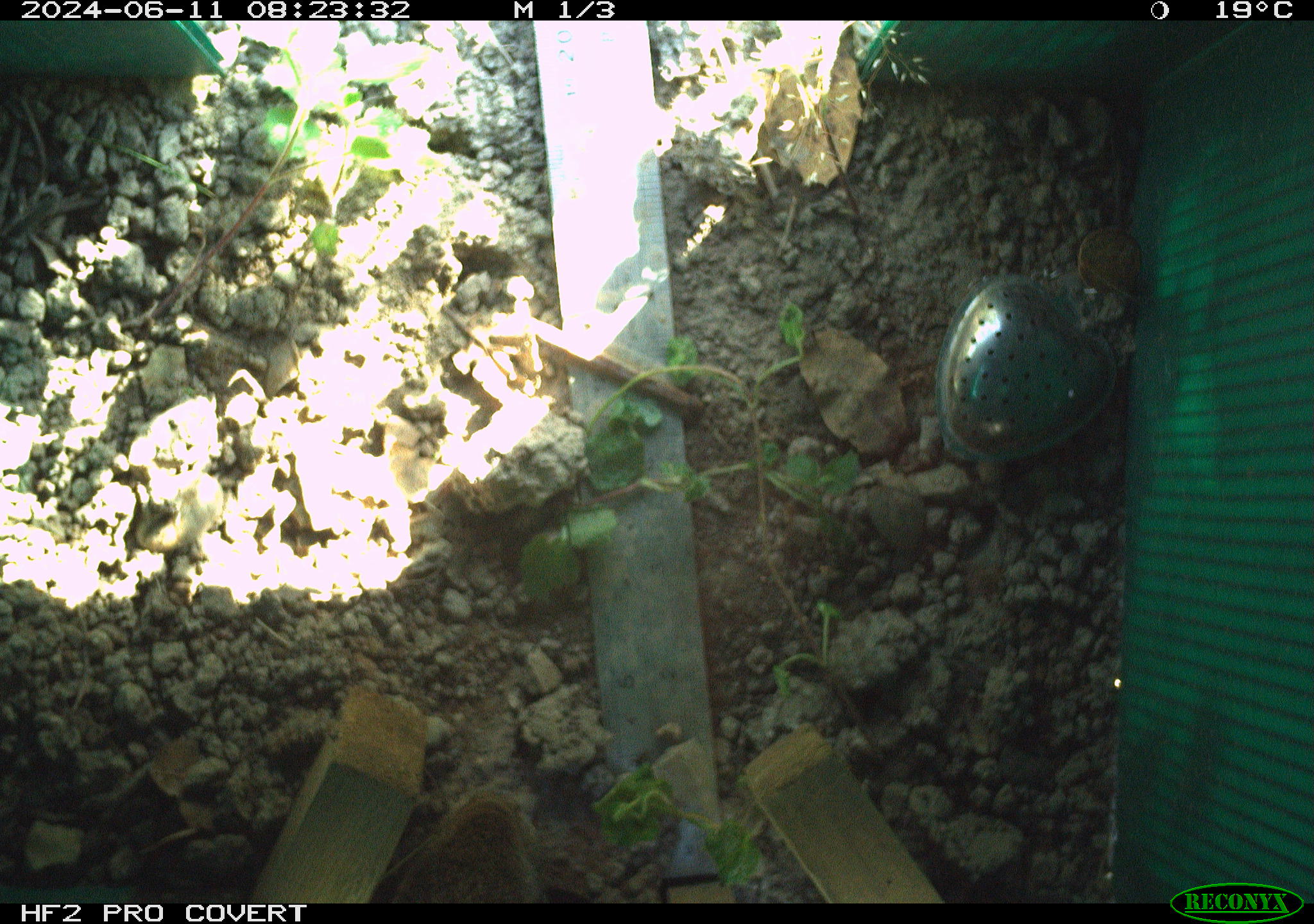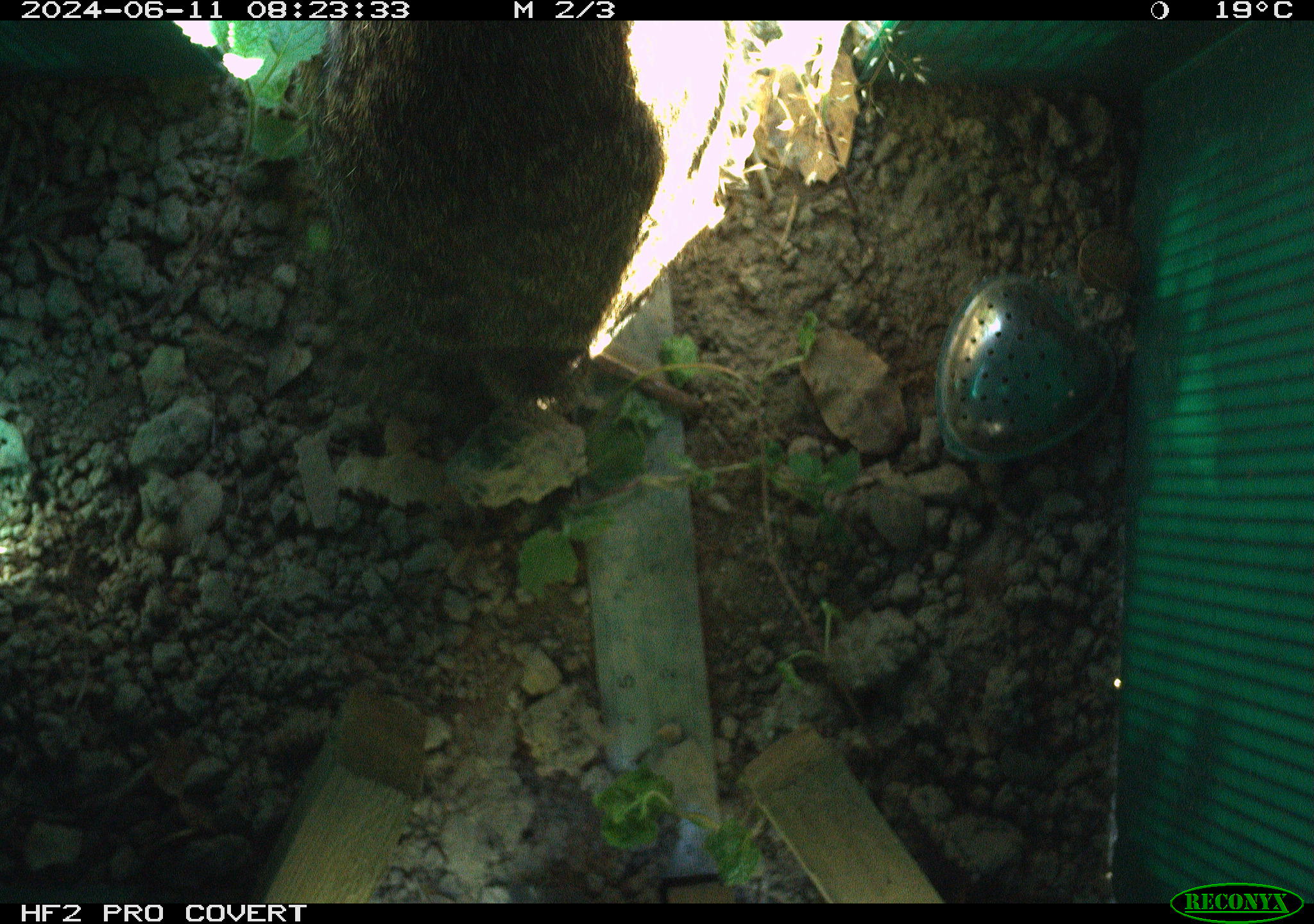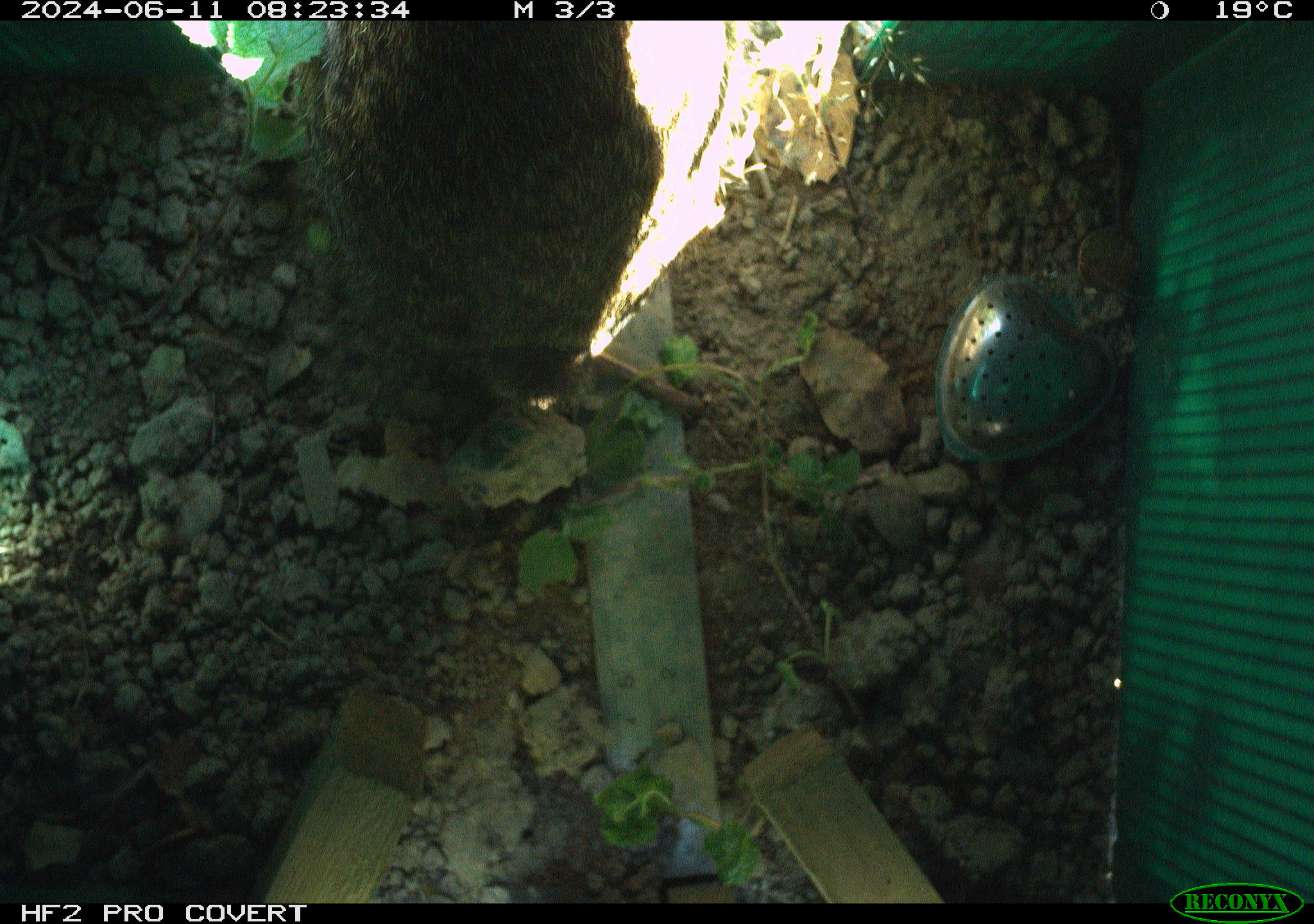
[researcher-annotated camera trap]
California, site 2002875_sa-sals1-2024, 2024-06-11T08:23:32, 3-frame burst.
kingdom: Animalia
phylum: Chordata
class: Mammalia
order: Lagomorpha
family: Leporidae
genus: Sylvilagus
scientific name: Sylvilagus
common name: cottontail rabbits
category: sylvilagus species